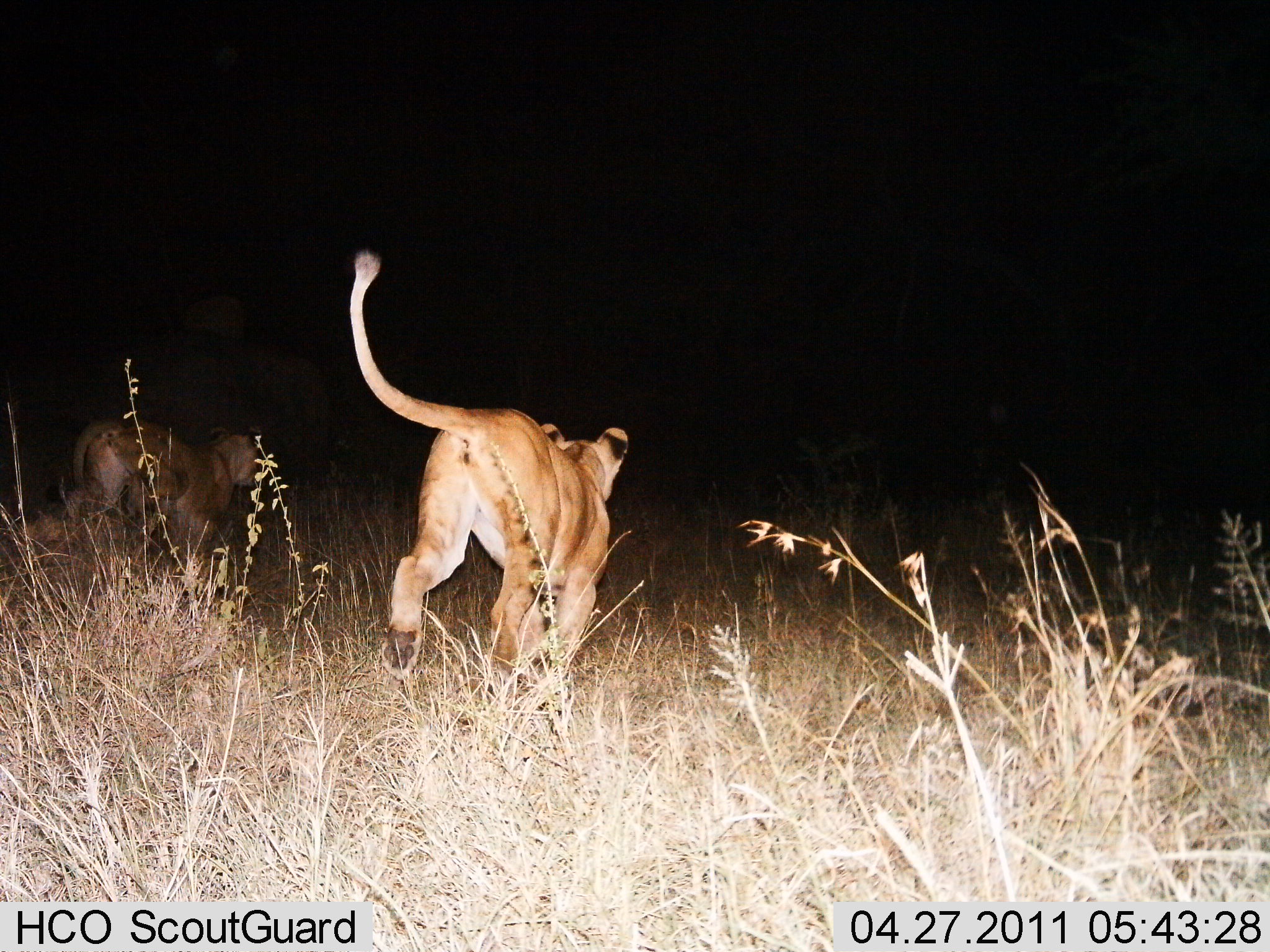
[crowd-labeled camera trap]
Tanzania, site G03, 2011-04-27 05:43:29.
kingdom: Animalia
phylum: Chordata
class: Mammalia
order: Carnivora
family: Felidae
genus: Panthera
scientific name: Panthera leo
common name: lion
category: lionfemale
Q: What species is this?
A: Lionfemale (lion) (Panthera leo).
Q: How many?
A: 2.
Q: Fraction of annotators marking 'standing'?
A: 0%.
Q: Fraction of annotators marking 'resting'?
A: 0%.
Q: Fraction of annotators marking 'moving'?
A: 92%.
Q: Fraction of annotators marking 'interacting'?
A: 8%.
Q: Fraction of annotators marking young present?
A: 8%.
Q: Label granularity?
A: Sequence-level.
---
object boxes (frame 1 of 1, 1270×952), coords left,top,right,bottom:
animal: 349,248,630,704; 62,417,259,587